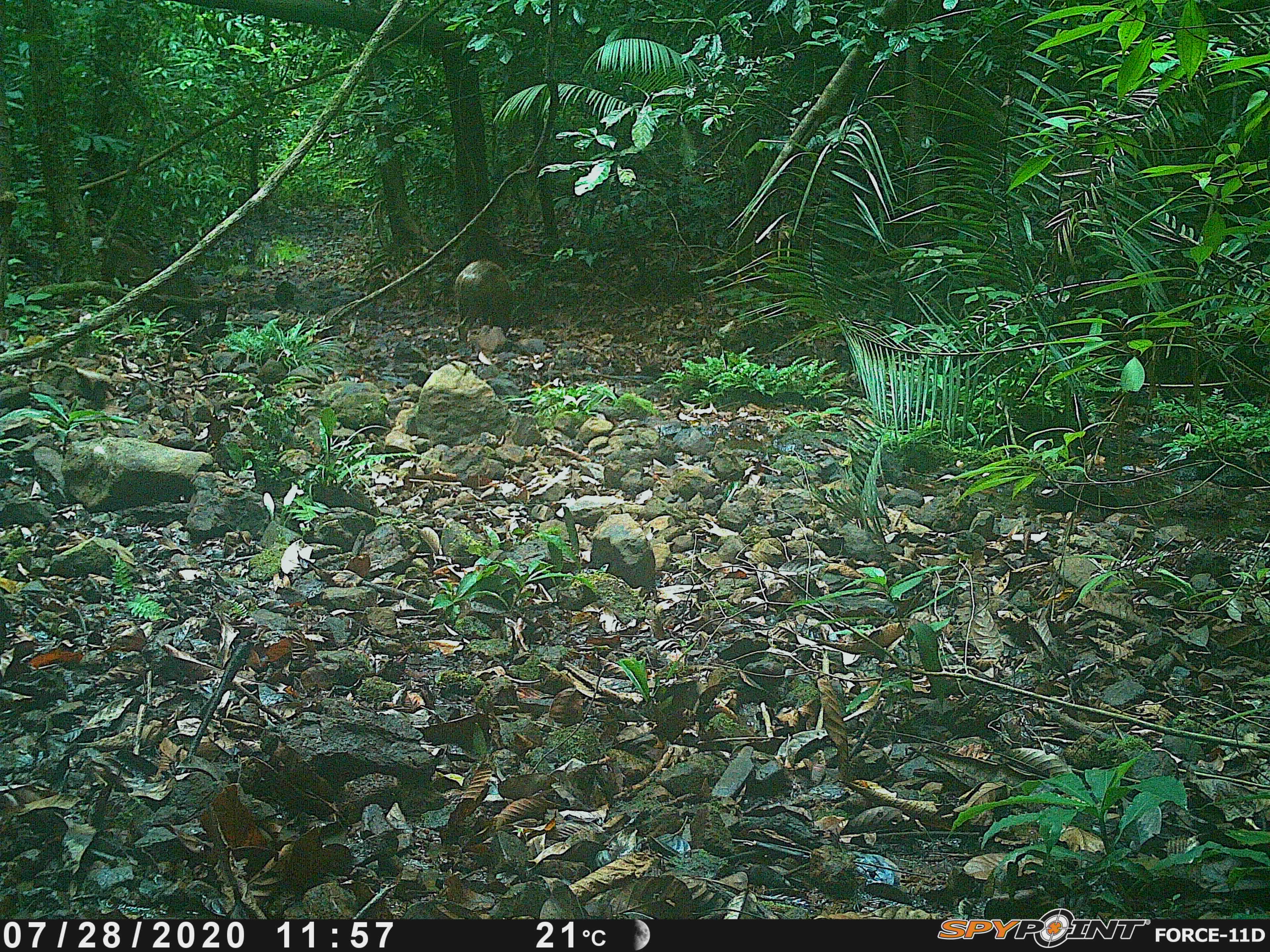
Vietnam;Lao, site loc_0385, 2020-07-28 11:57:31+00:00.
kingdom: Animalia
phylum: Chordata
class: Mammalia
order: Artiodactyla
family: Suidae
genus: Sus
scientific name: Sus scrofa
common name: eurasian wild pig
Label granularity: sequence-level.